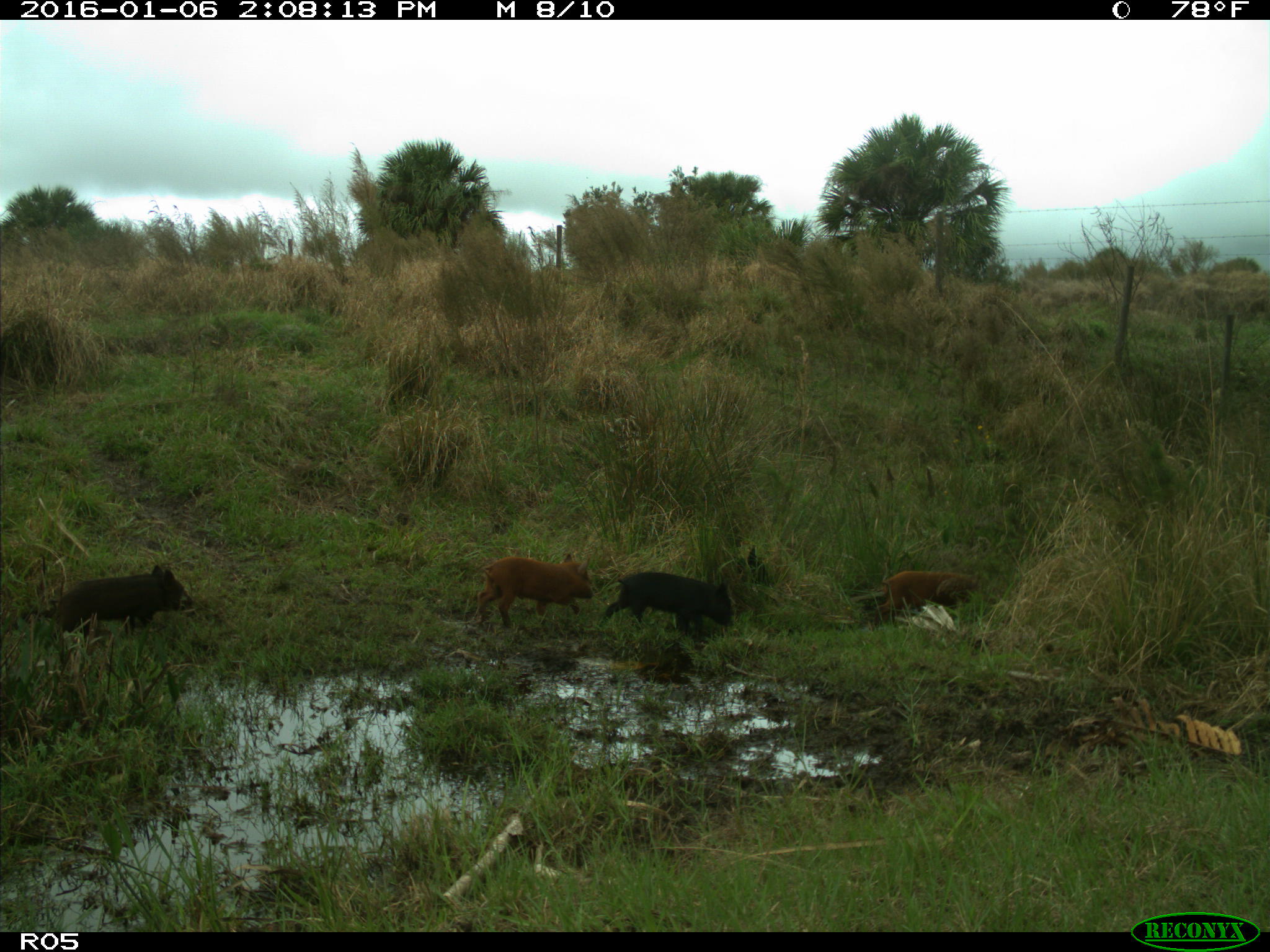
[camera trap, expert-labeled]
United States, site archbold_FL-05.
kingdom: Animalia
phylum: Chordata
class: Mammalia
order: Artiodactyla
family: Suidae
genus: Sus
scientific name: Sus scrofa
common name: wild boar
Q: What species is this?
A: Sus scrofa (wild boar).